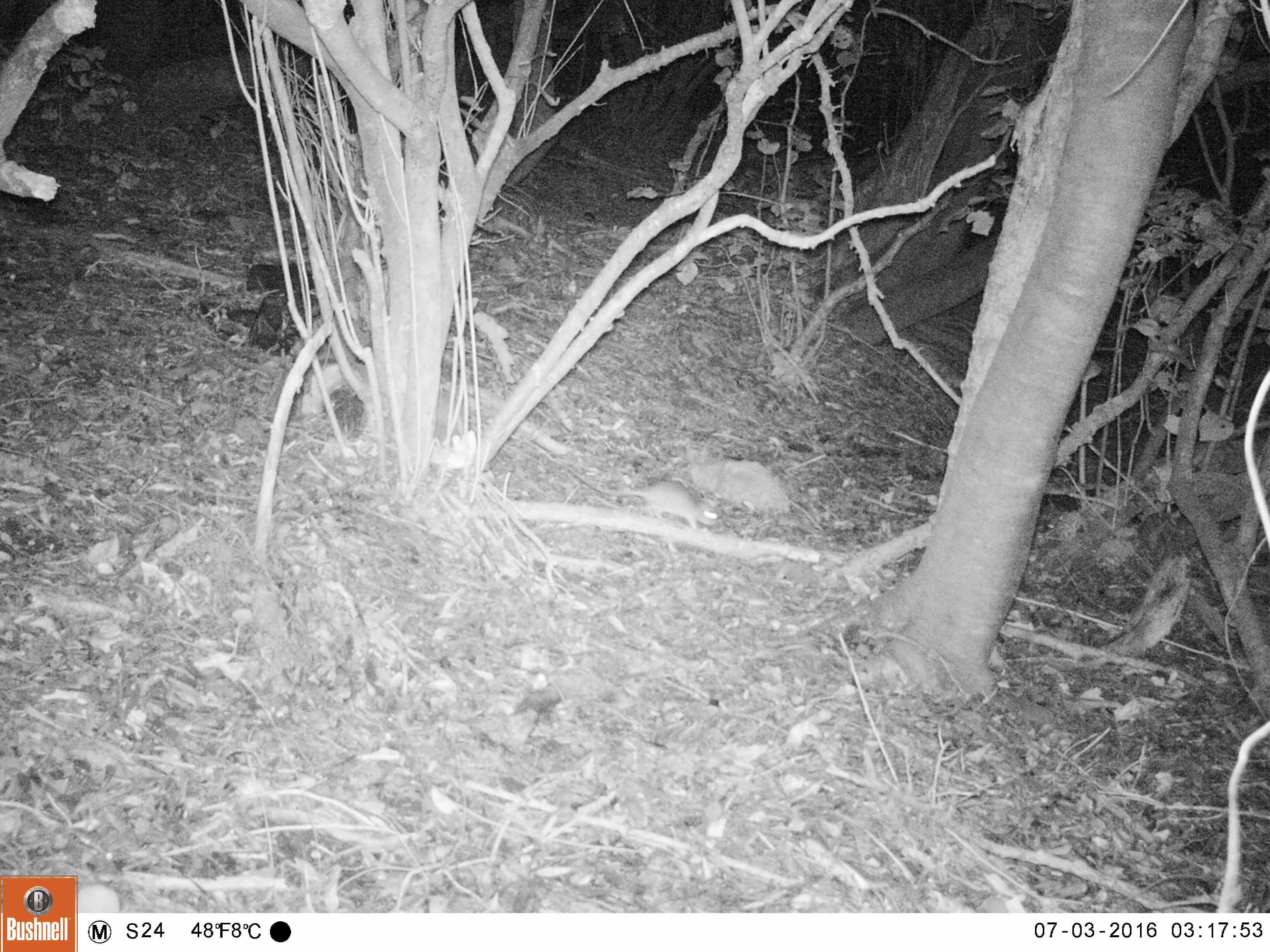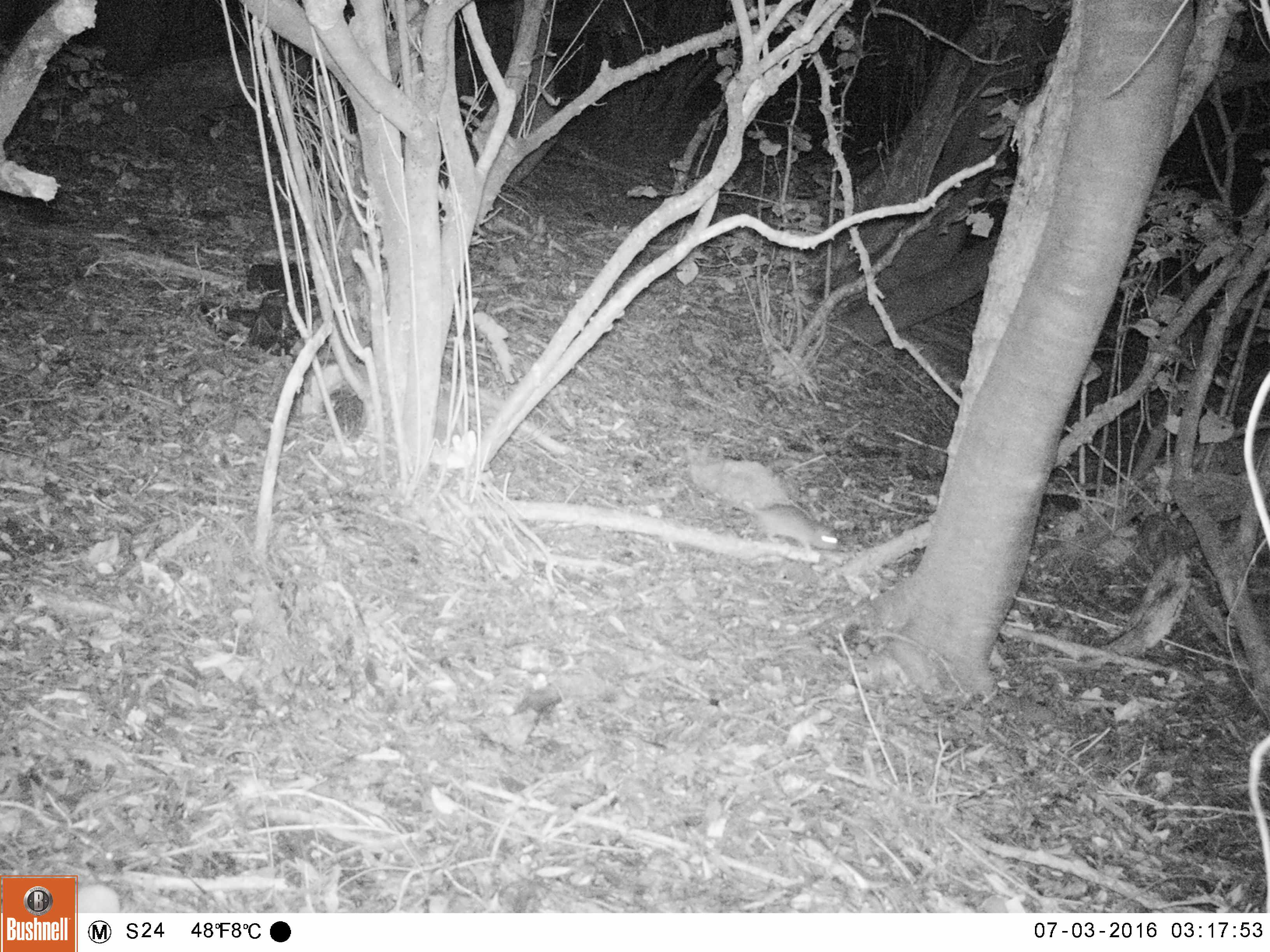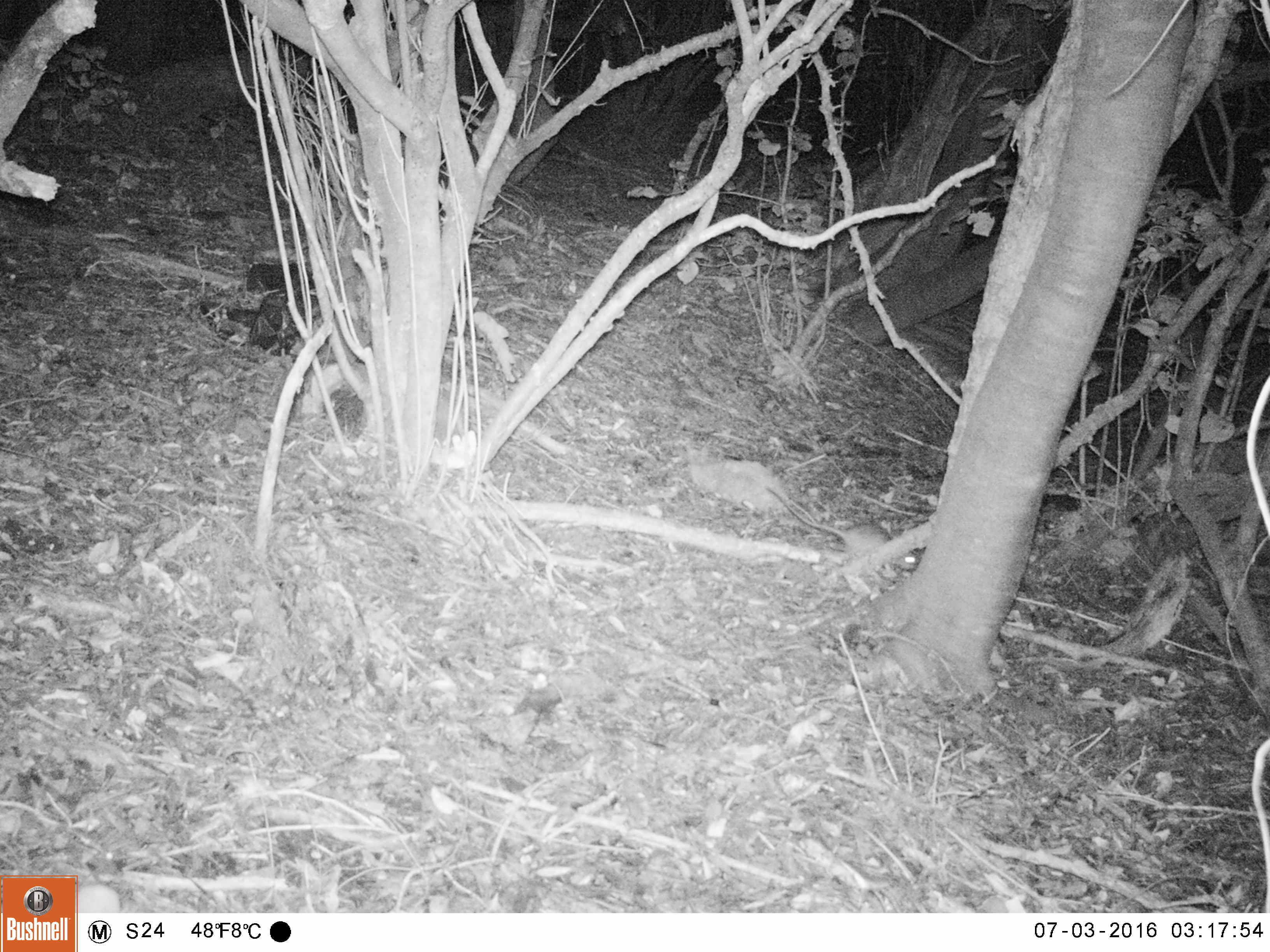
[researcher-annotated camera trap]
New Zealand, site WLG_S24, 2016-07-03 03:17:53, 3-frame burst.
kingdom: Animalia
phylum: Chordata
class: Mammalia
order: Rodentia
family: Muridae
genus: Rattus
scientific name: Rattus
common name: rat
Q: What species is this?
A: Rat (Rattus).